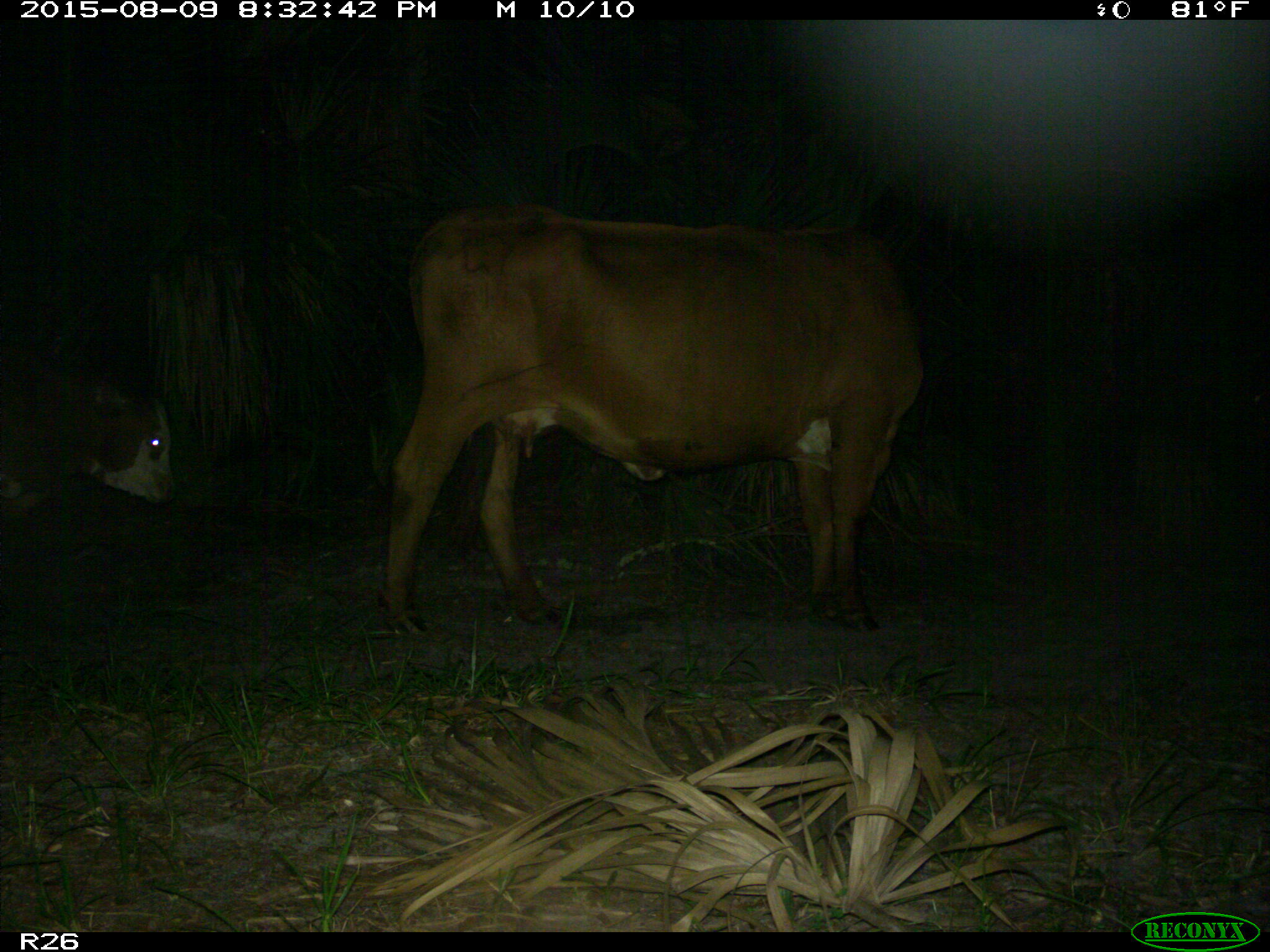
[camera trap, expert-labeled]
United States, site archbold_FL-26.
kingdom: Animalia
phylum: Chordata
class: Mammalia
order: Artiodactyla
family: Bovidae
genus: Bos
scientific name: Bos taurus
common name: domestic cow